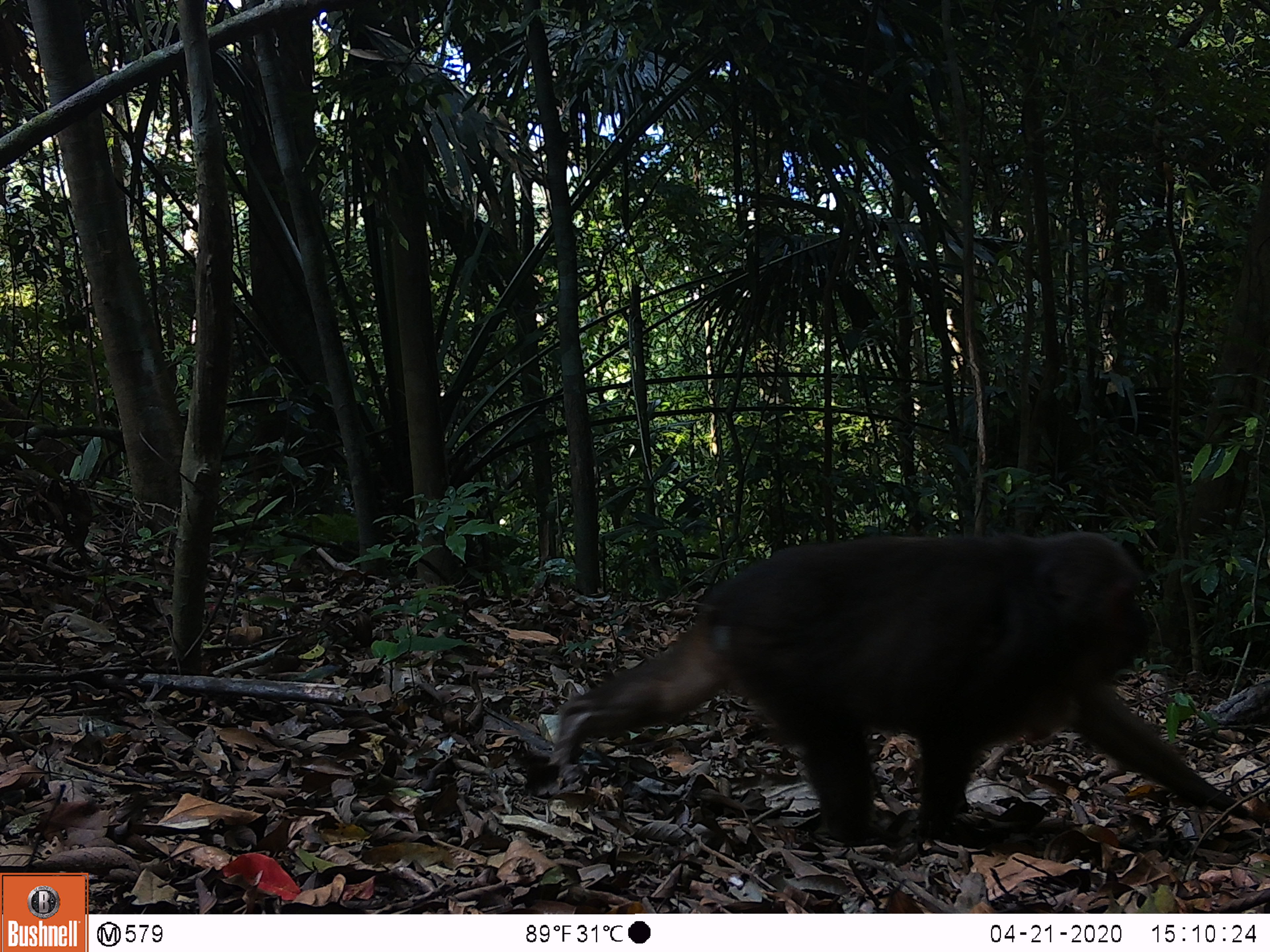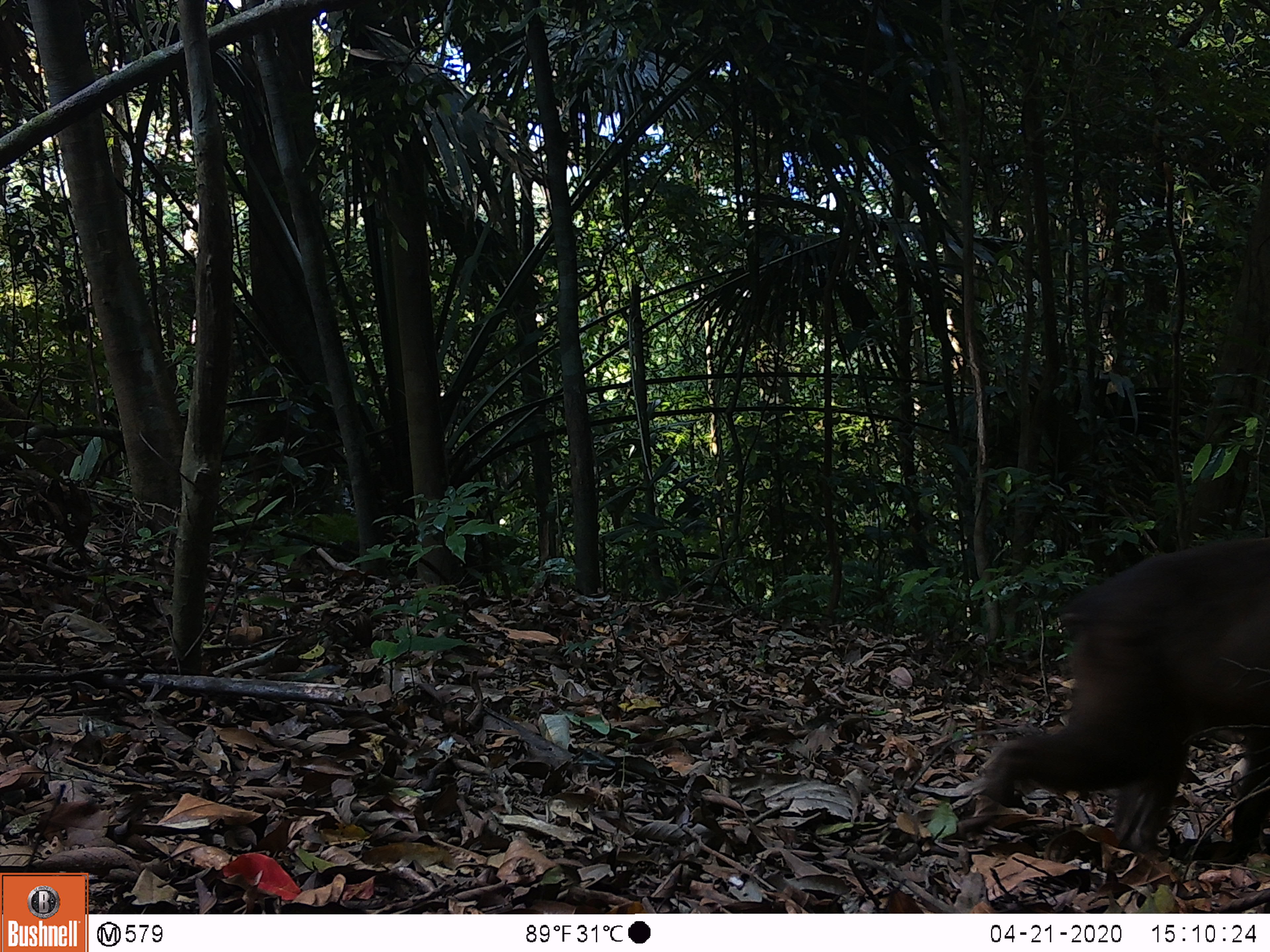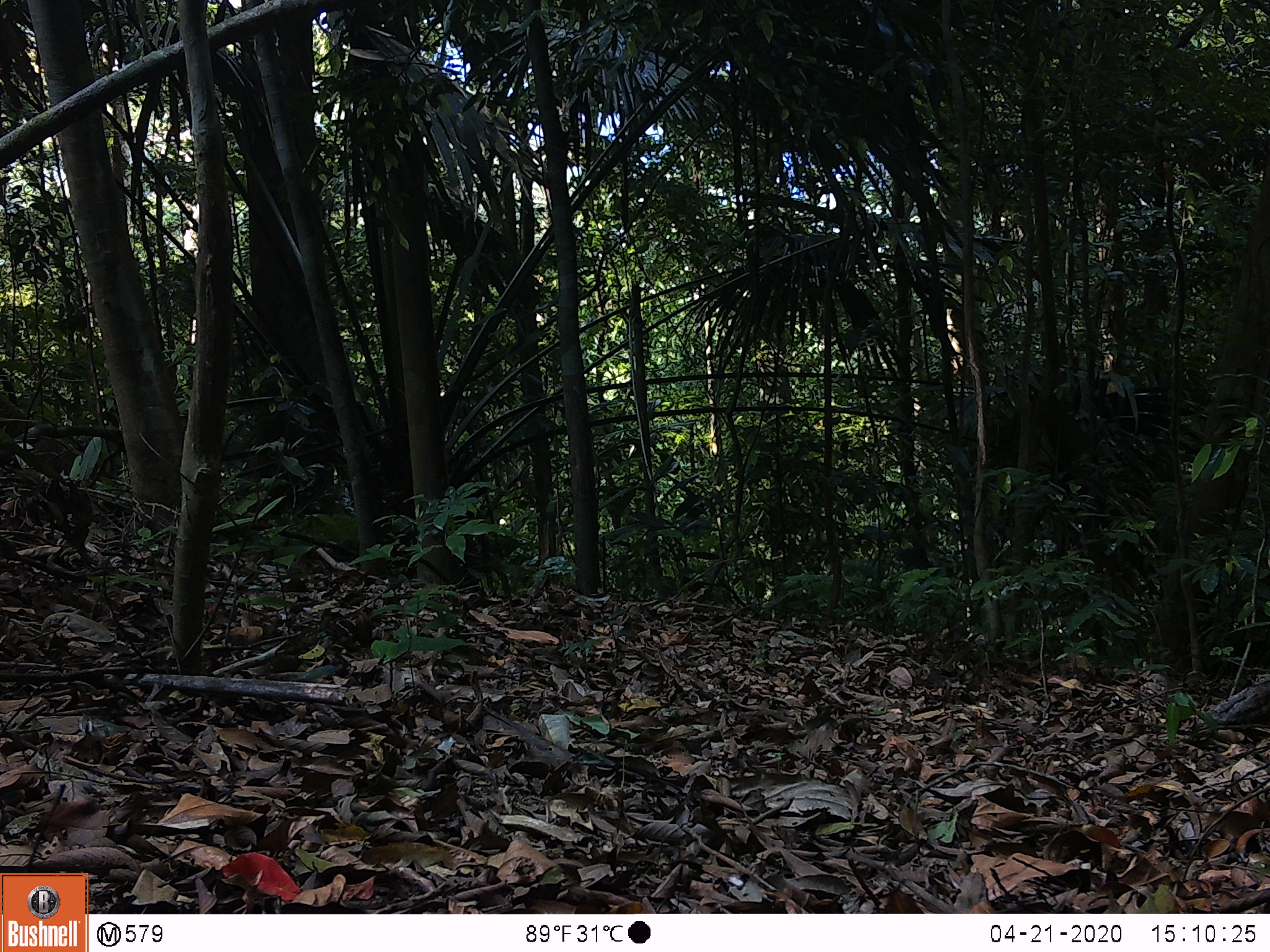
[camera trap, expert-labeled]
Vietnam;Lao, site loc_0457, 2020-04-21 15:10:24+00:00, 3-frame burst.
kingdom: Animalia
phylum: Chordata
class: Mammalia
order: Primates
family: Cercopithecidae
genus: Macaca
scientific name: Macaca arctoides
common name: stump-tailed macaque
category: stump tailed macaque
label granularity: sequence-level